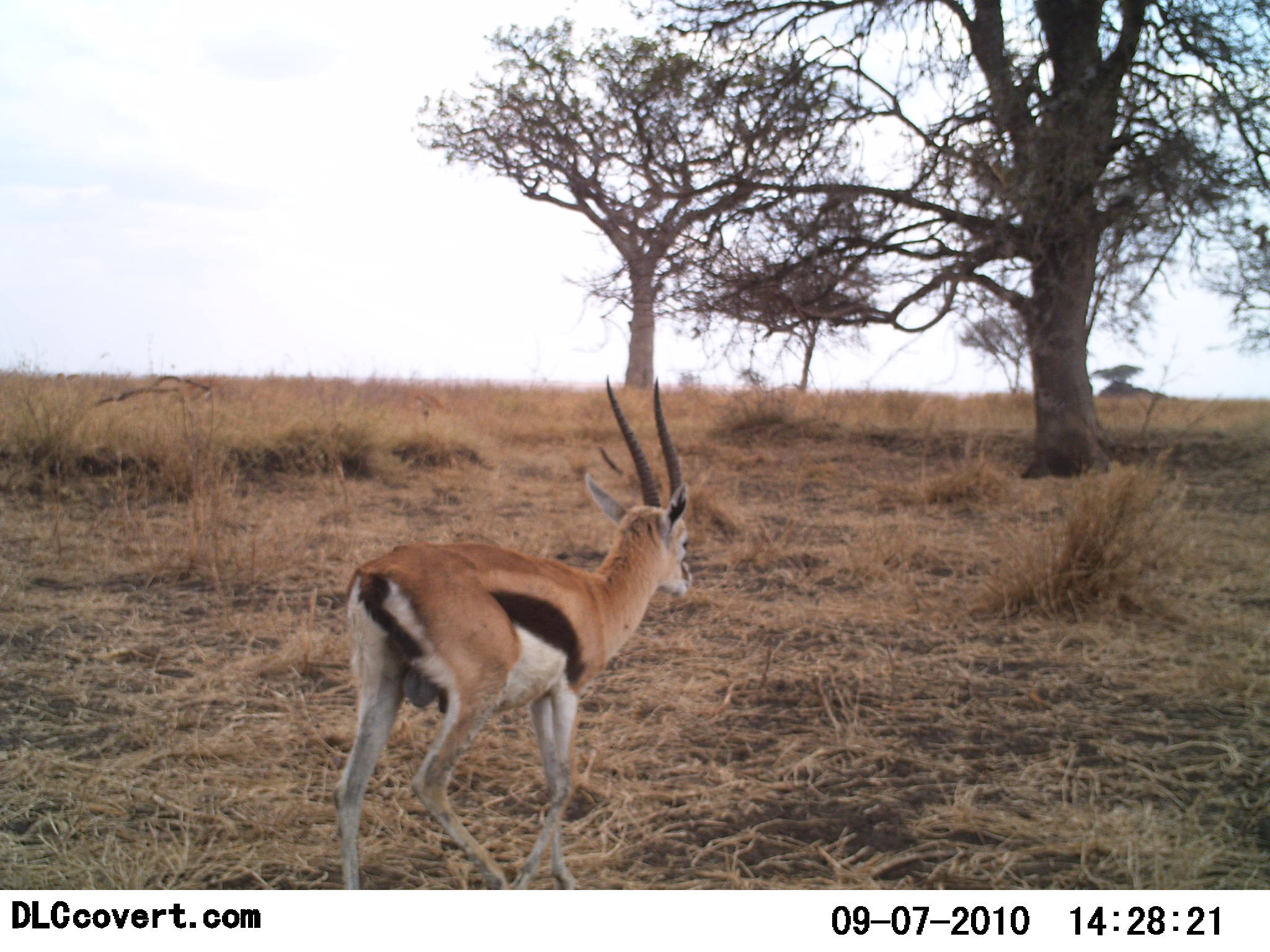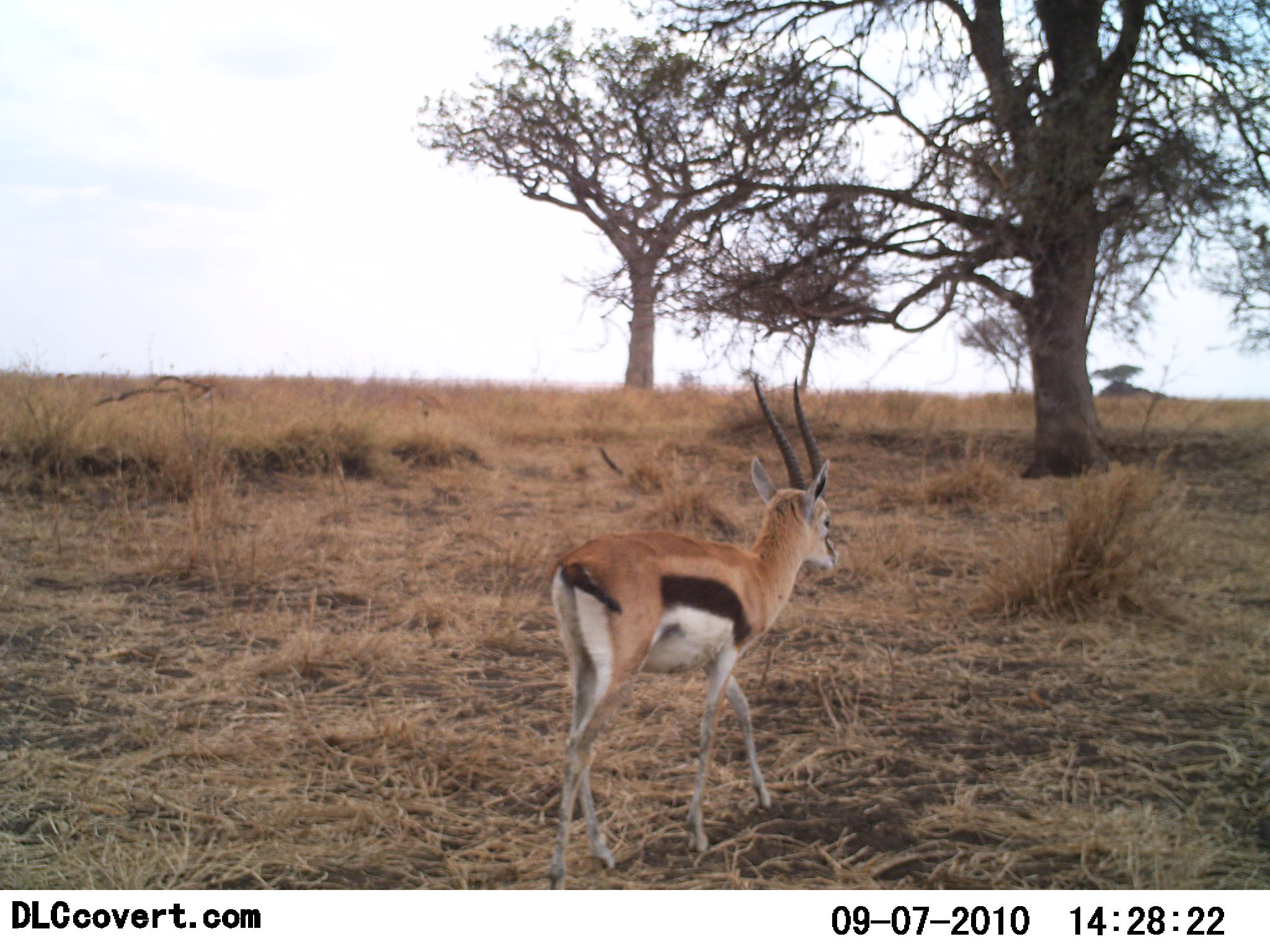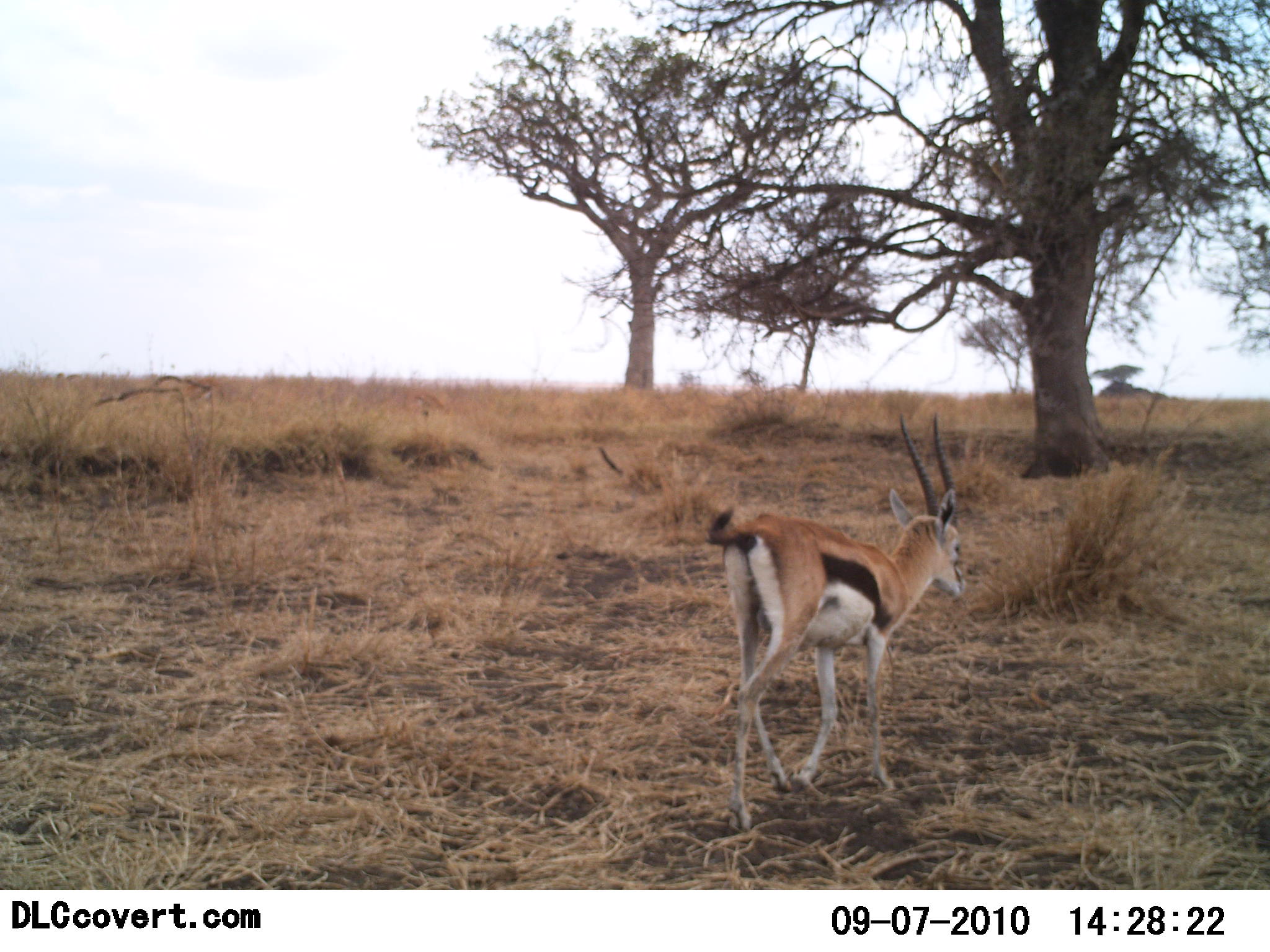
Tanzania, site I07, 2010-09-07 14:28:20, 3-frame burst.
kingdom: Animalia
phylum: Chordata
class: Mammalia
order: Artiodactyla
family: Bovidae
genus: Eudorcas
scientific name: Eudorcas thomsonii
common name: thomson's gazelle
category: gazellethomsons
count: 1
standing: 0%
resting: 0%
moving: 92%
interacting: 0%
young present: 0%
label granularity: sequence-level